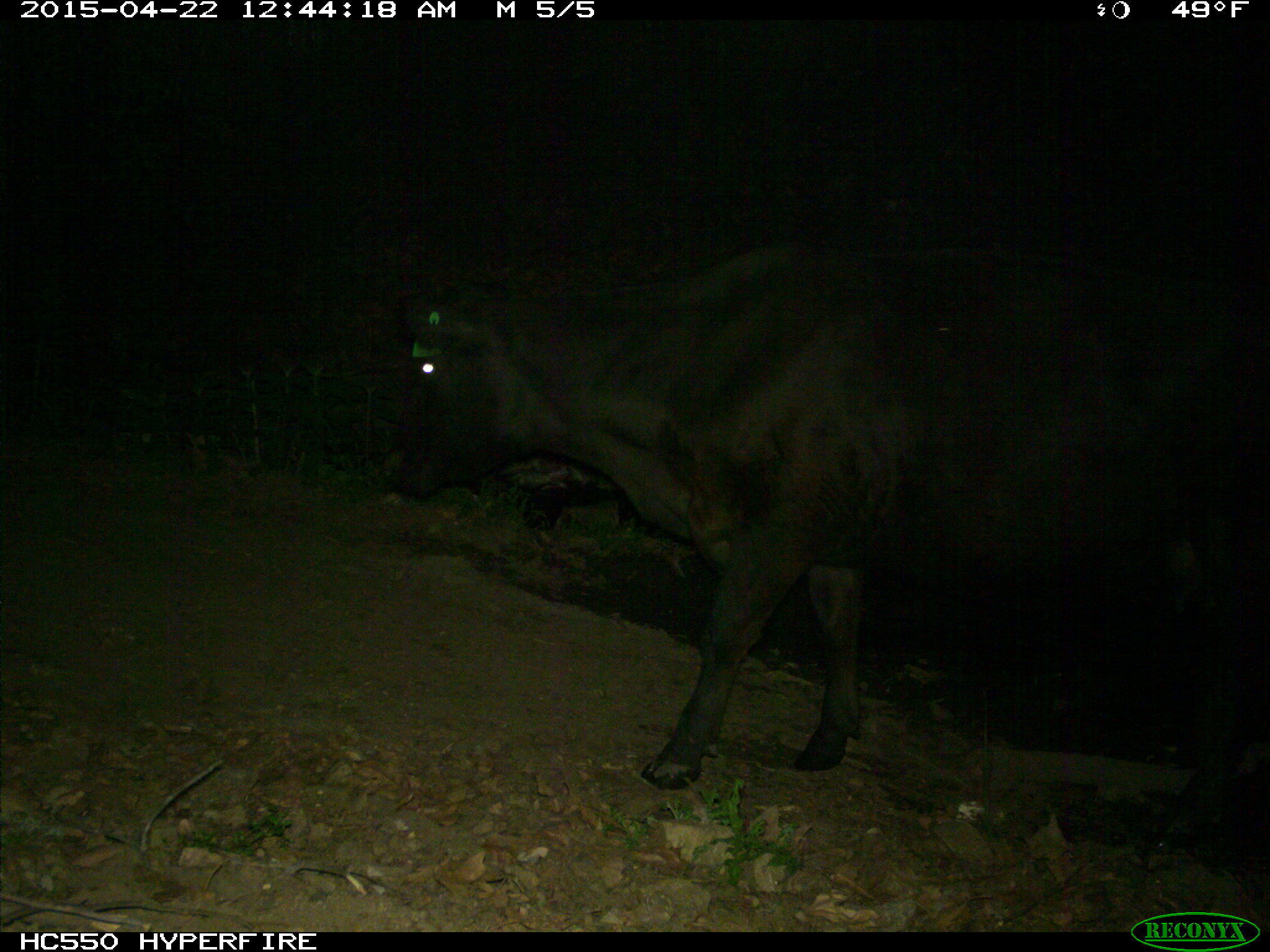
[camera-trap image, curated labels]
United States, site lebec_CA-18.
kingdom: Animalia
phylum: Chordata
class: Mammalia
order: Artiodactyla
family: Bovidae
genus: Bos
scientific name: Bos taurus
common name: domestic cow